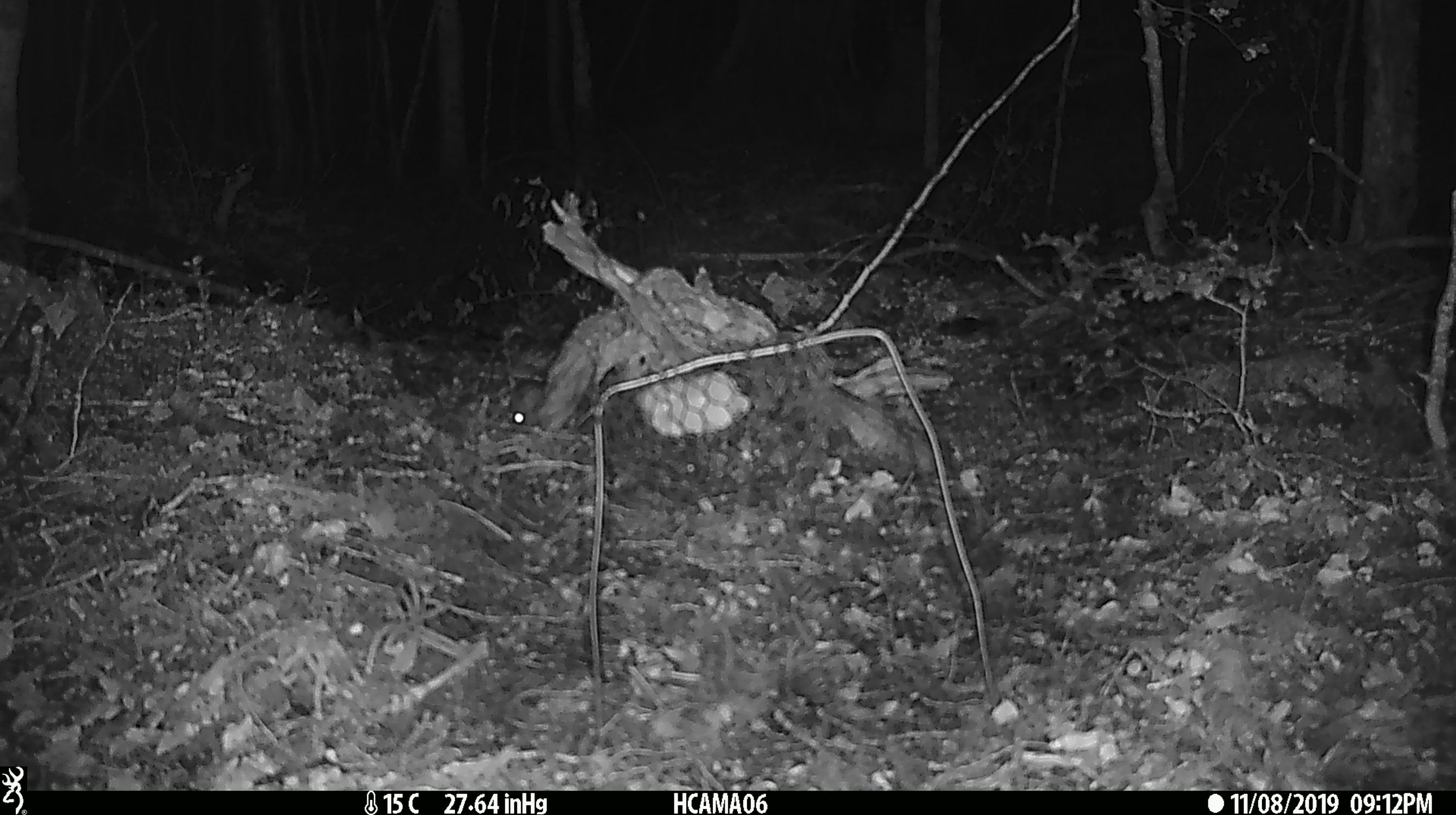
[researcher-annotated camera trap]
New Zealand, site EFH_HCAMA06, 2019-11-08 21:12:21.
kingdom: Animalia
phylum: Chordata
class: Mammalia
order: Rodentia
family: Muridae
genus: Mus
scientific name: Mus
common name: mouse